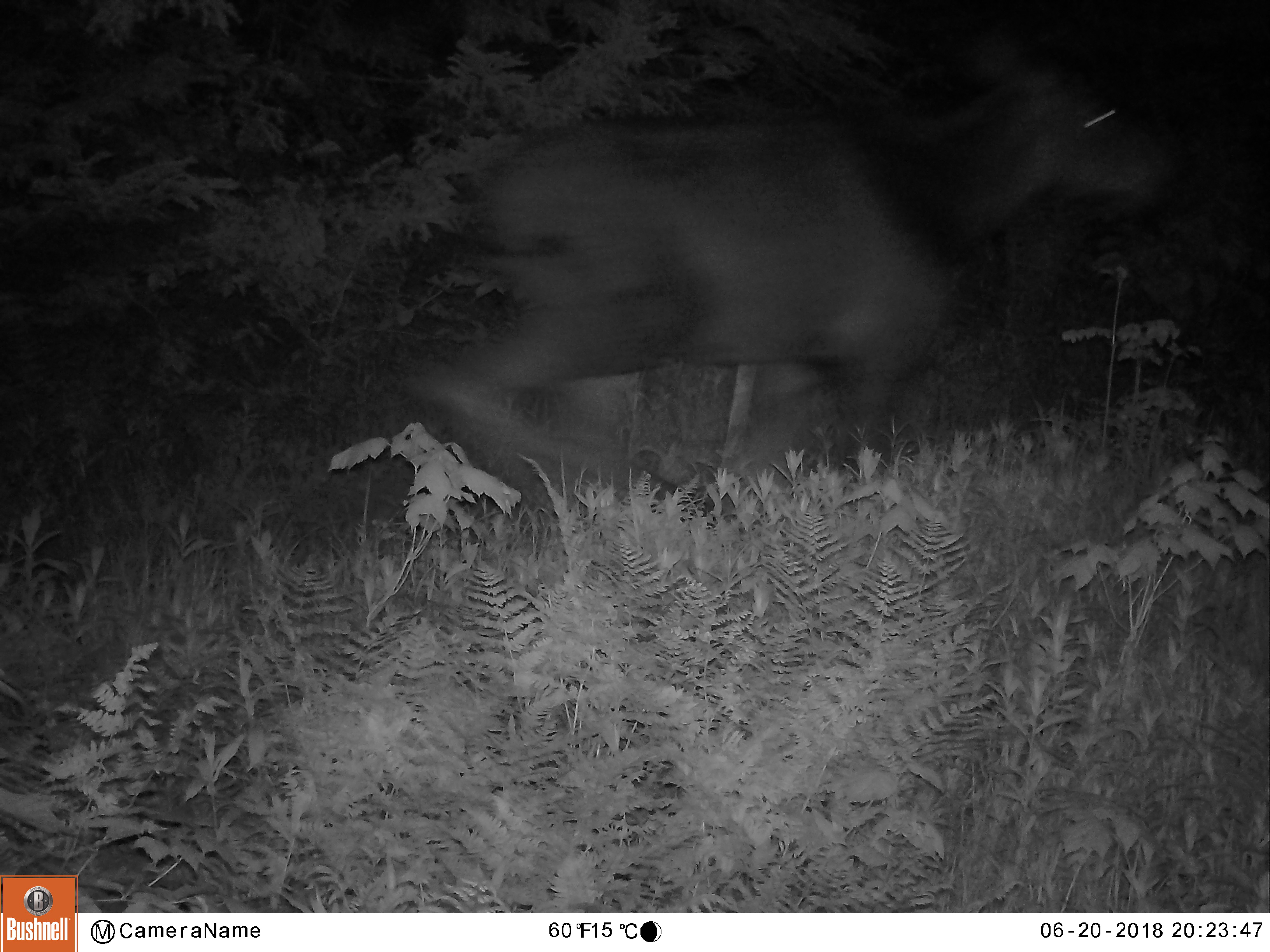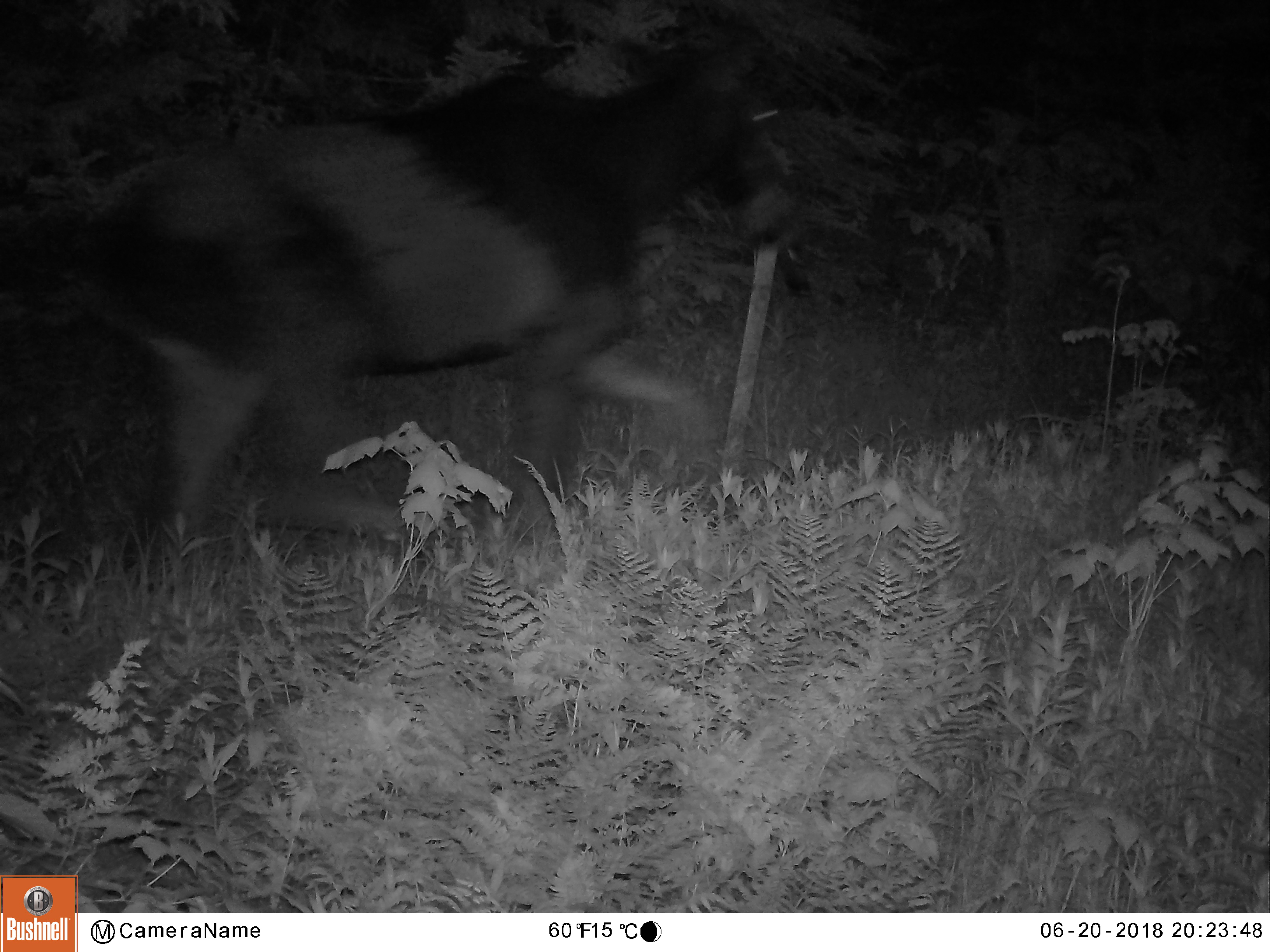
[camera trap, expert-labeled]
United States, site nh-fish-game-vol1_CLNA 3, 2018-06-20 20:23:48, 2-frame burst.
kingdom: Animalia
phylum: Chordata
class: Mammalia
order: Artiodactyla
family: Cervidae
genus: Alces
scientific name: Alces alces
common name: moose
Moose (Alces alces).